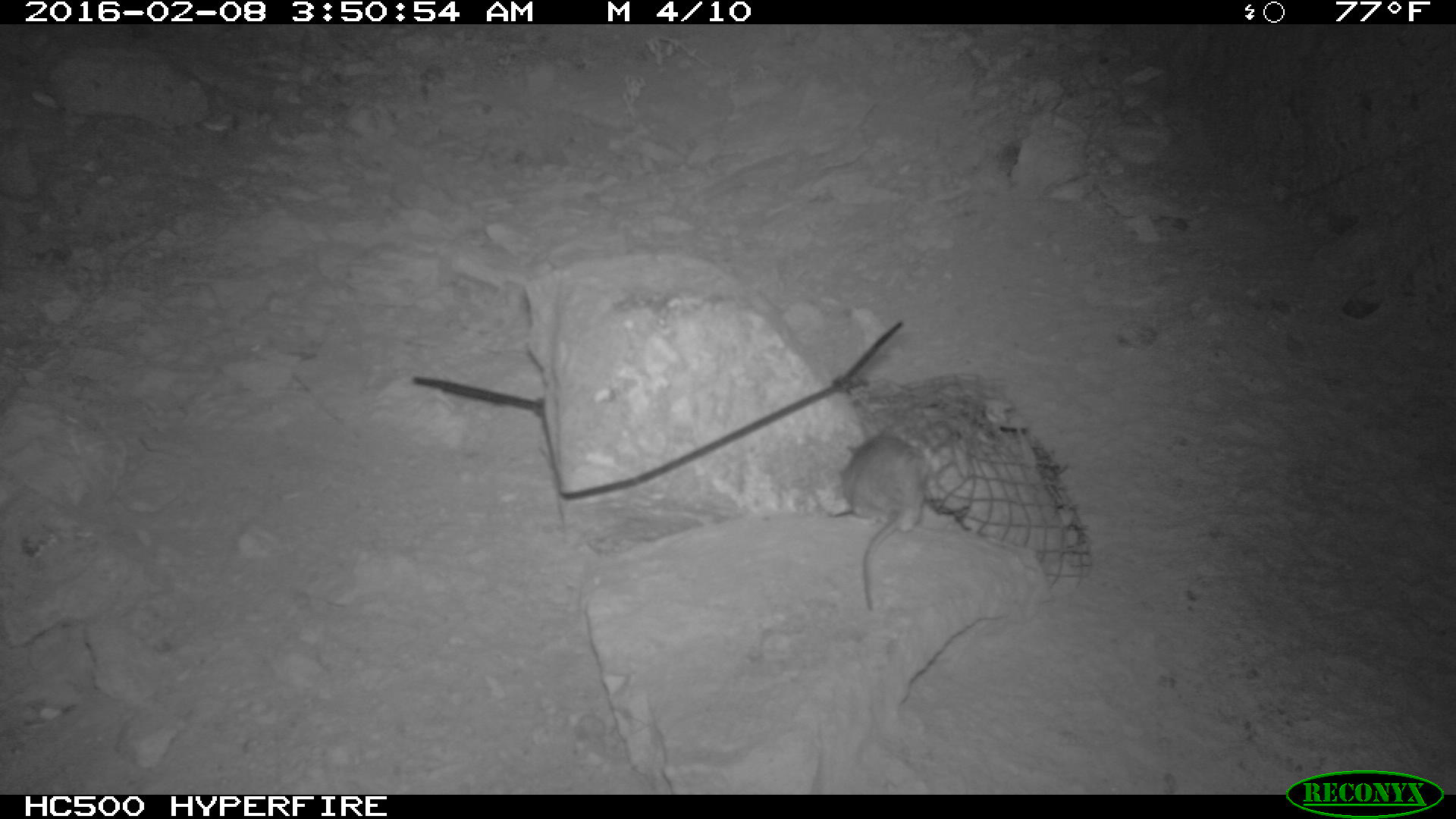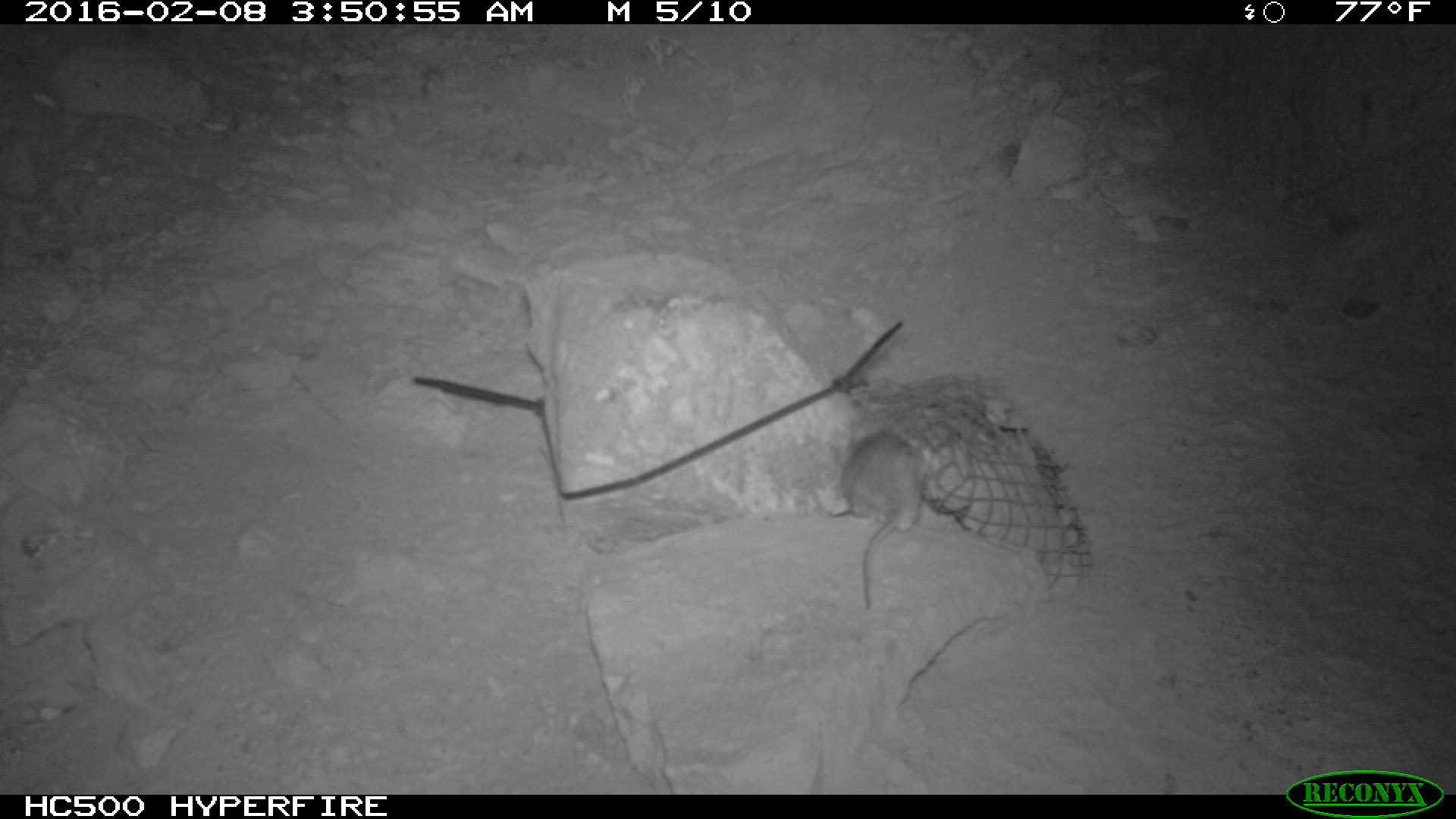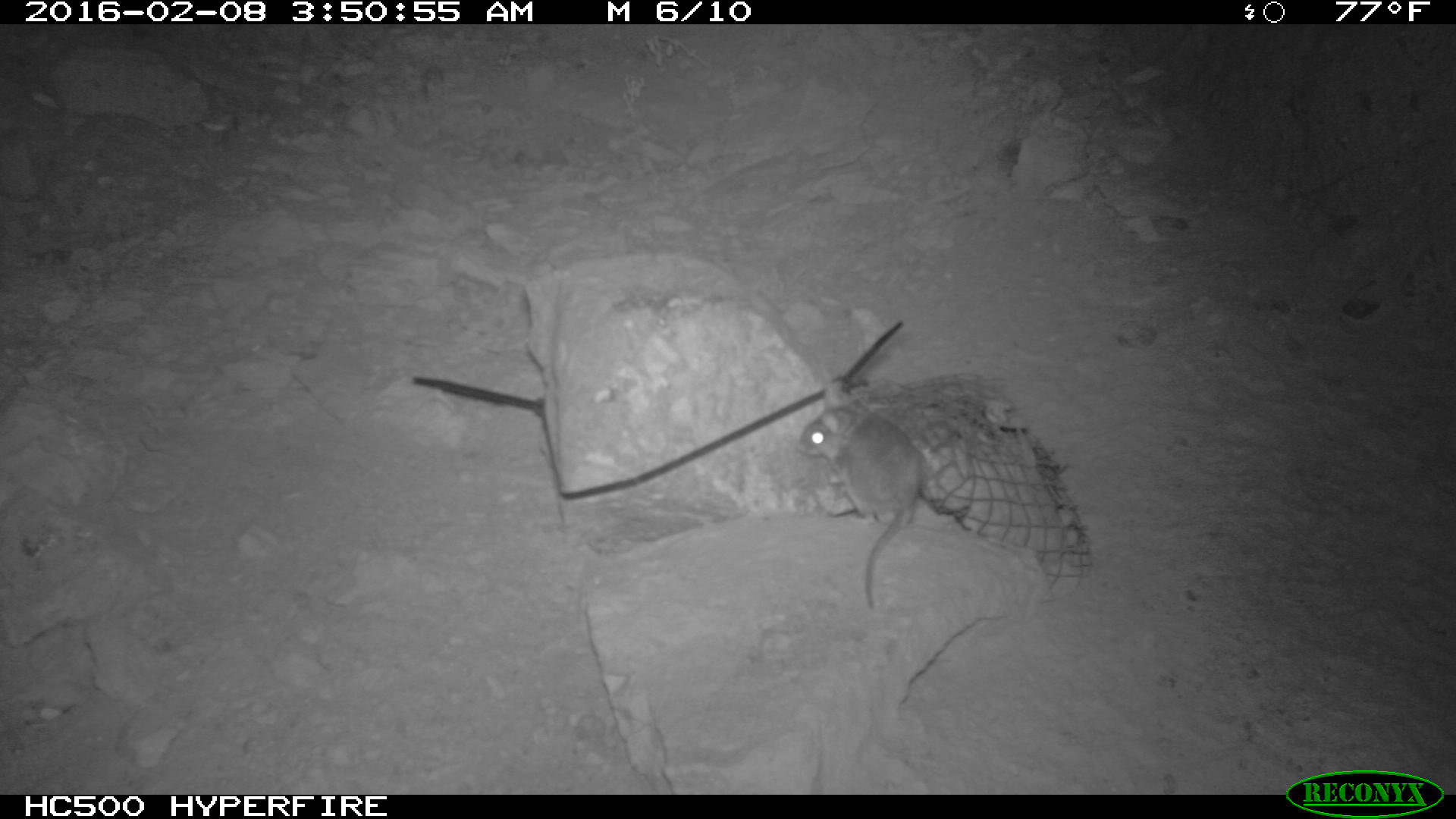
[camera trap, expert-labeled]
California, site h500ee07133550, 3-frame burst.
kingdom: Animalia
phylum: Chordata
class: Mammalia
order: Rodentia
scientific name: Rodentia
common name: rodent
Rodent (Rodentia).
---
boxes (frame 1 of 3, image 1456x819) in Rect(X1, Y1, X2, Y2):
rodent: Rect(840, 425, 931, 610)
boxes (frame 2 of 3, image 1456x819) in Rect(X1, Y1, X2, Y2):
rodent: Rect(823, 428, 925, 610)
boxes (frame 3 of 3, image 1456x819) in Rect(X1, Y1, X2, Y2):
rodent: Rect(791, 378, 931, 610)